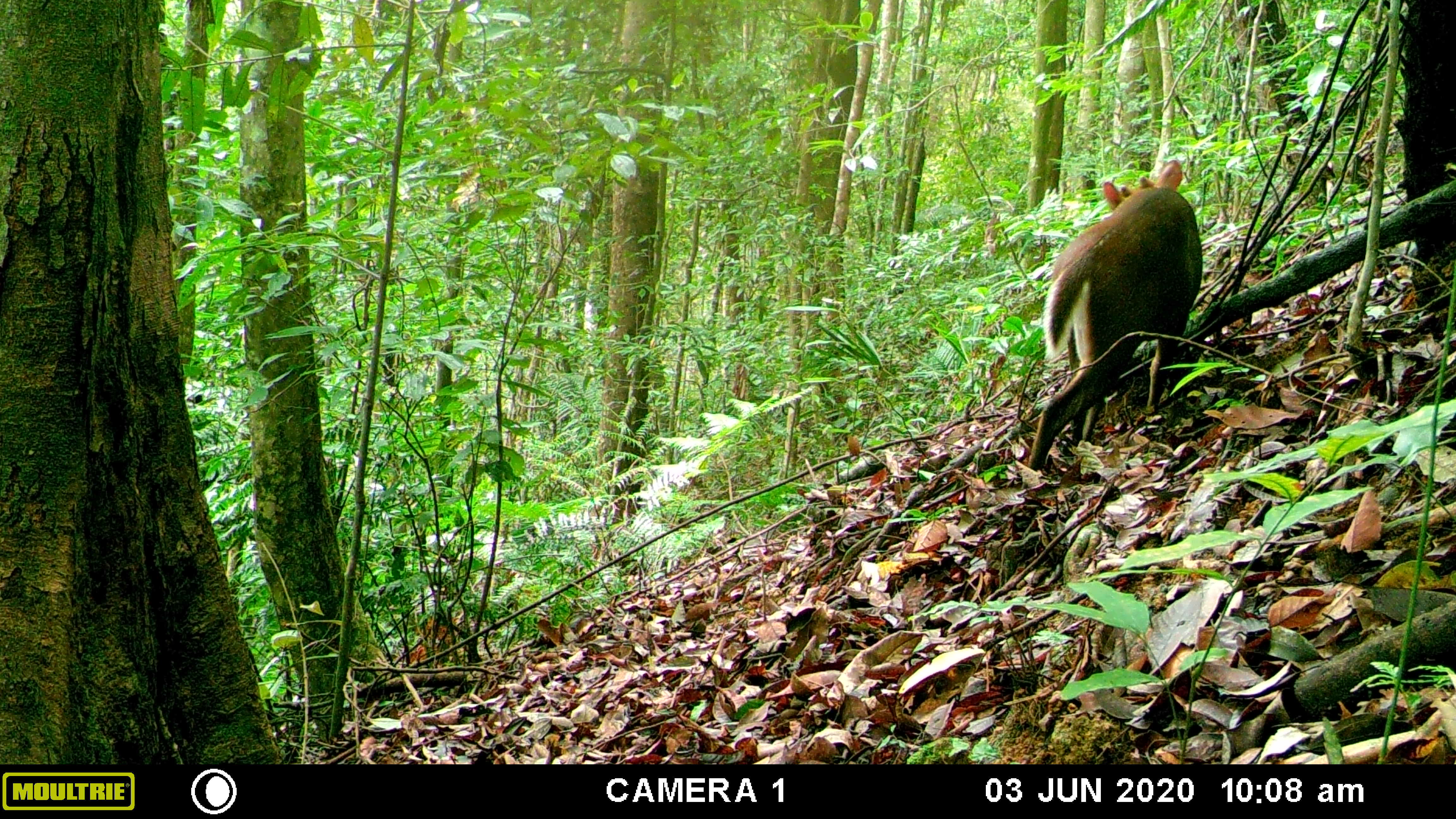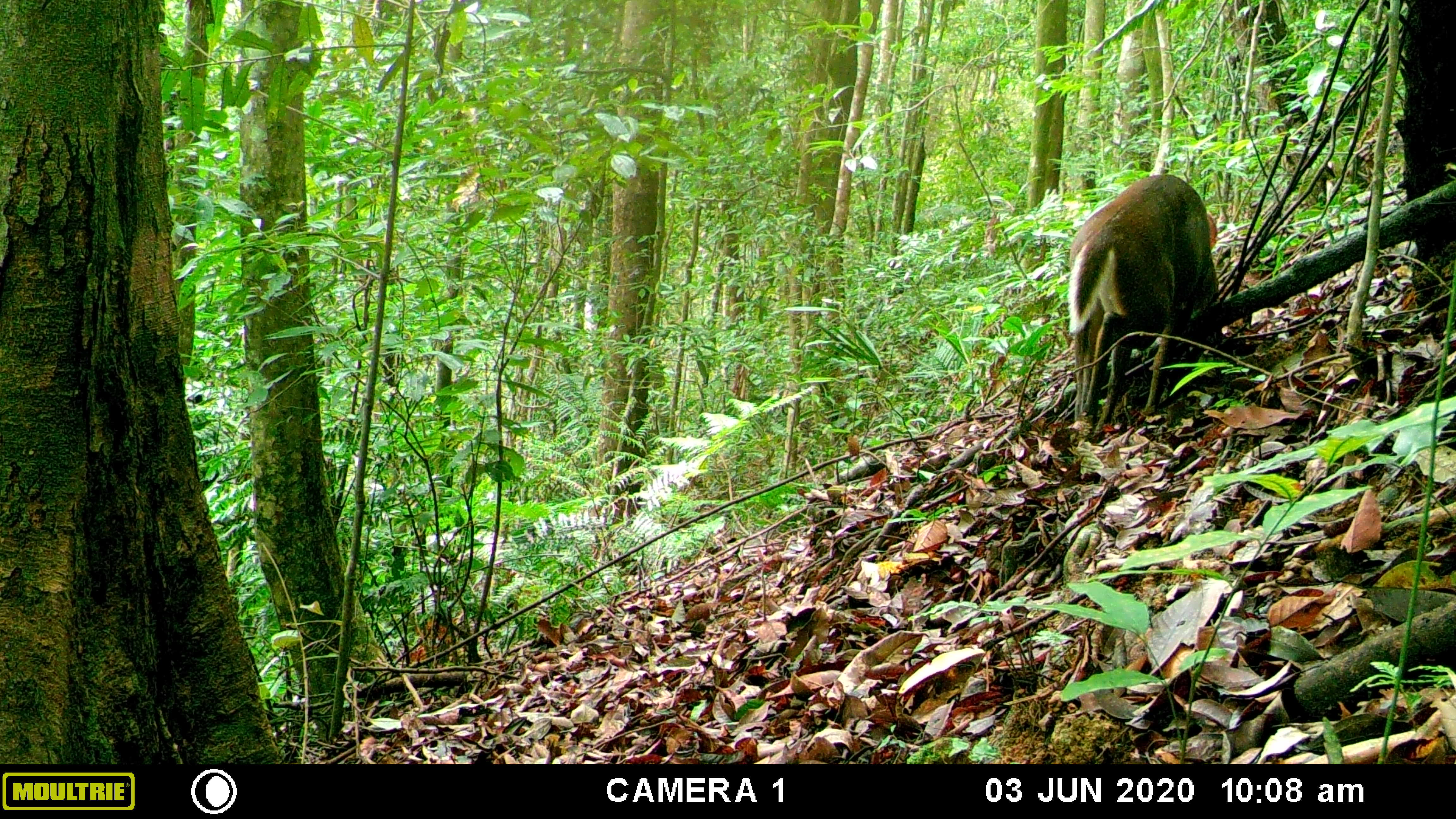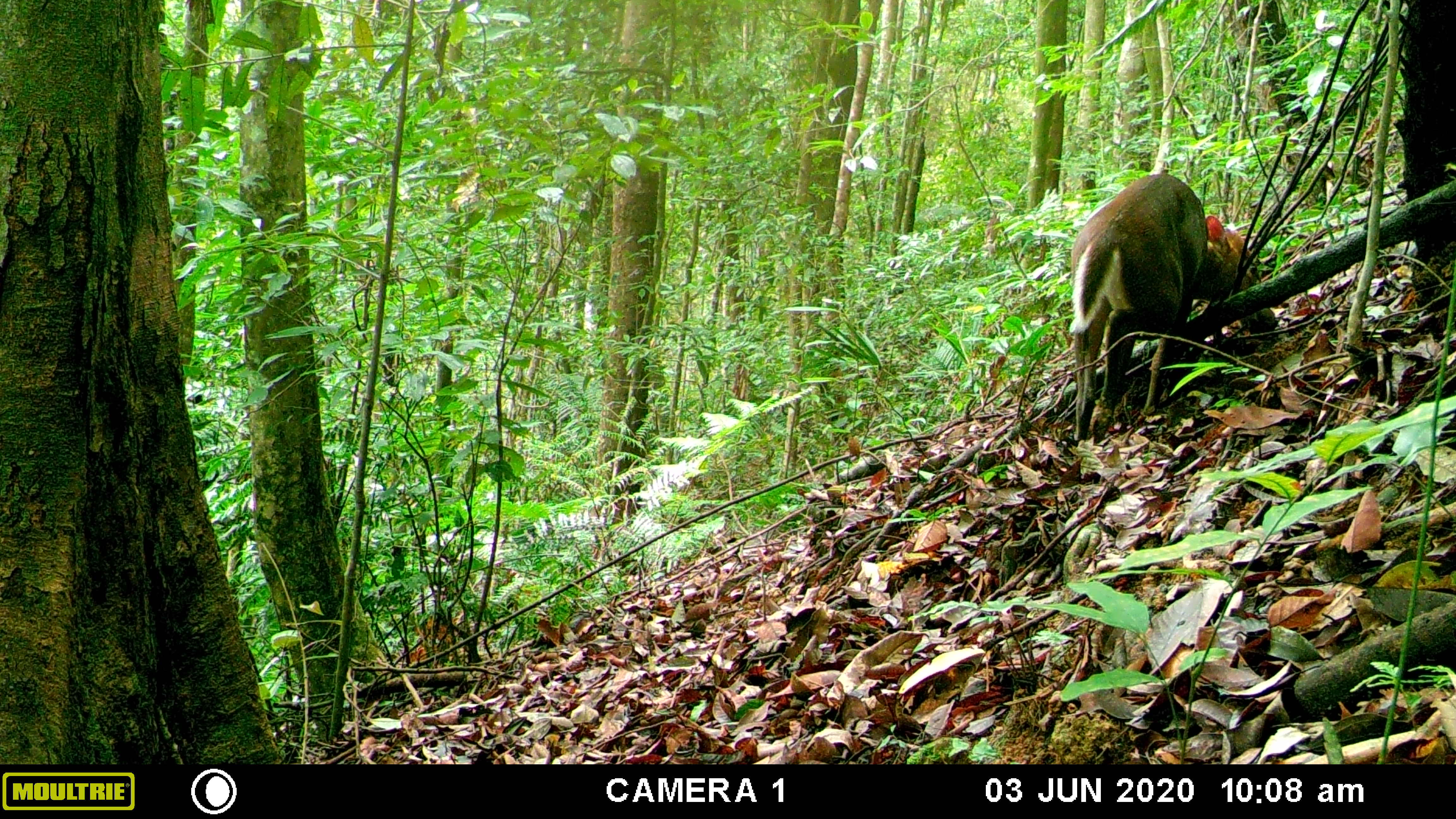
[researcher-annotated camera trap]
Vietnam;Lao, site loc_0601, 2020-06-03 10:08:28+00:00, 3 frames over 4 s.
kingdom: Animalia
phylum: Chordata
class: Mammalia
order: Artiodactyla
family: Cervidae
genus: Muntiacus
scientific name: Muntiacus rooseveltorum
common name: roosevelt's muntjac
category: roosevelts muntjac group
Roosevelts muntjac group (roosevelt's muntjac) (Muntiacus rooseveltorum). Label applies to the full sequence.